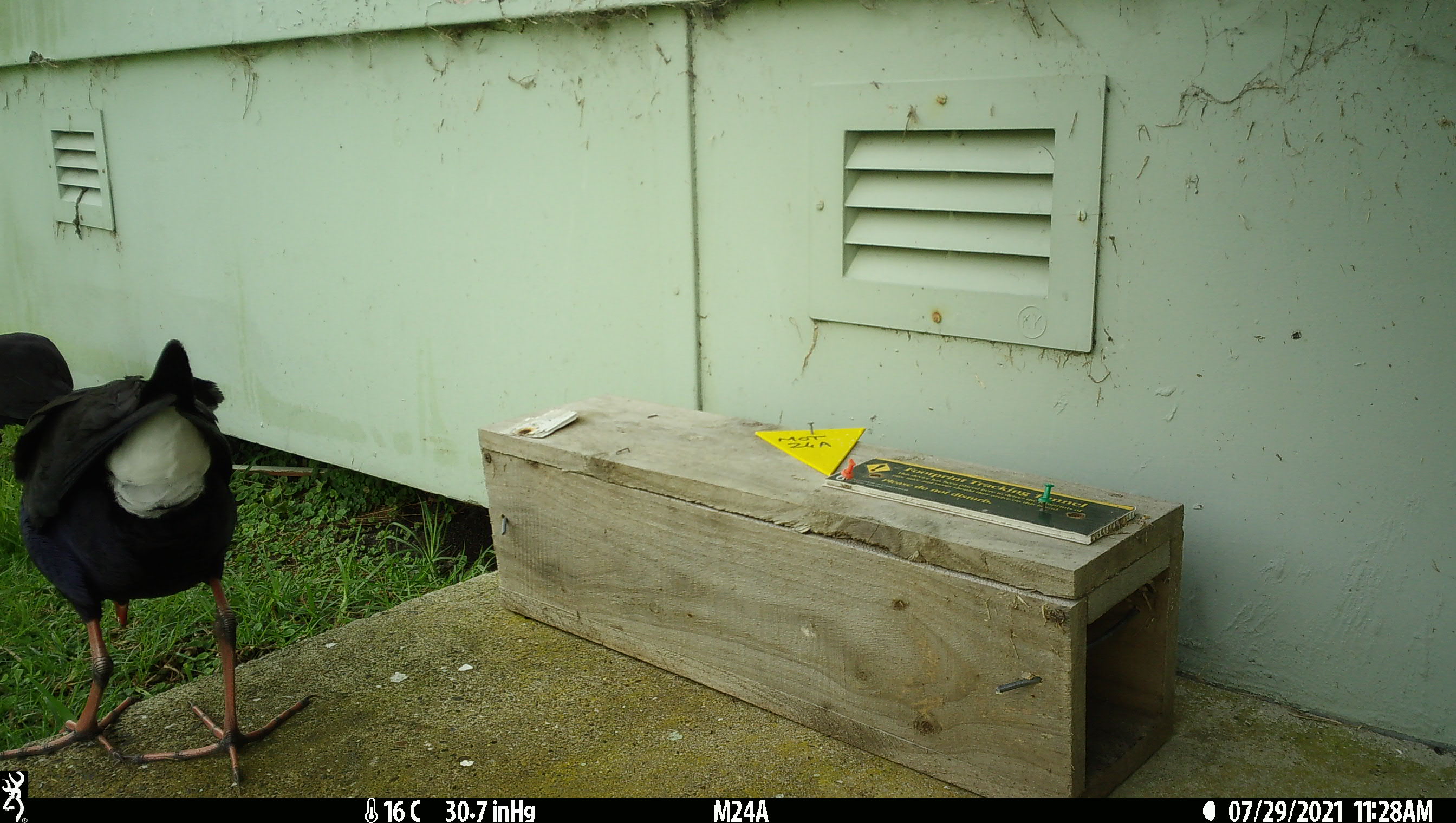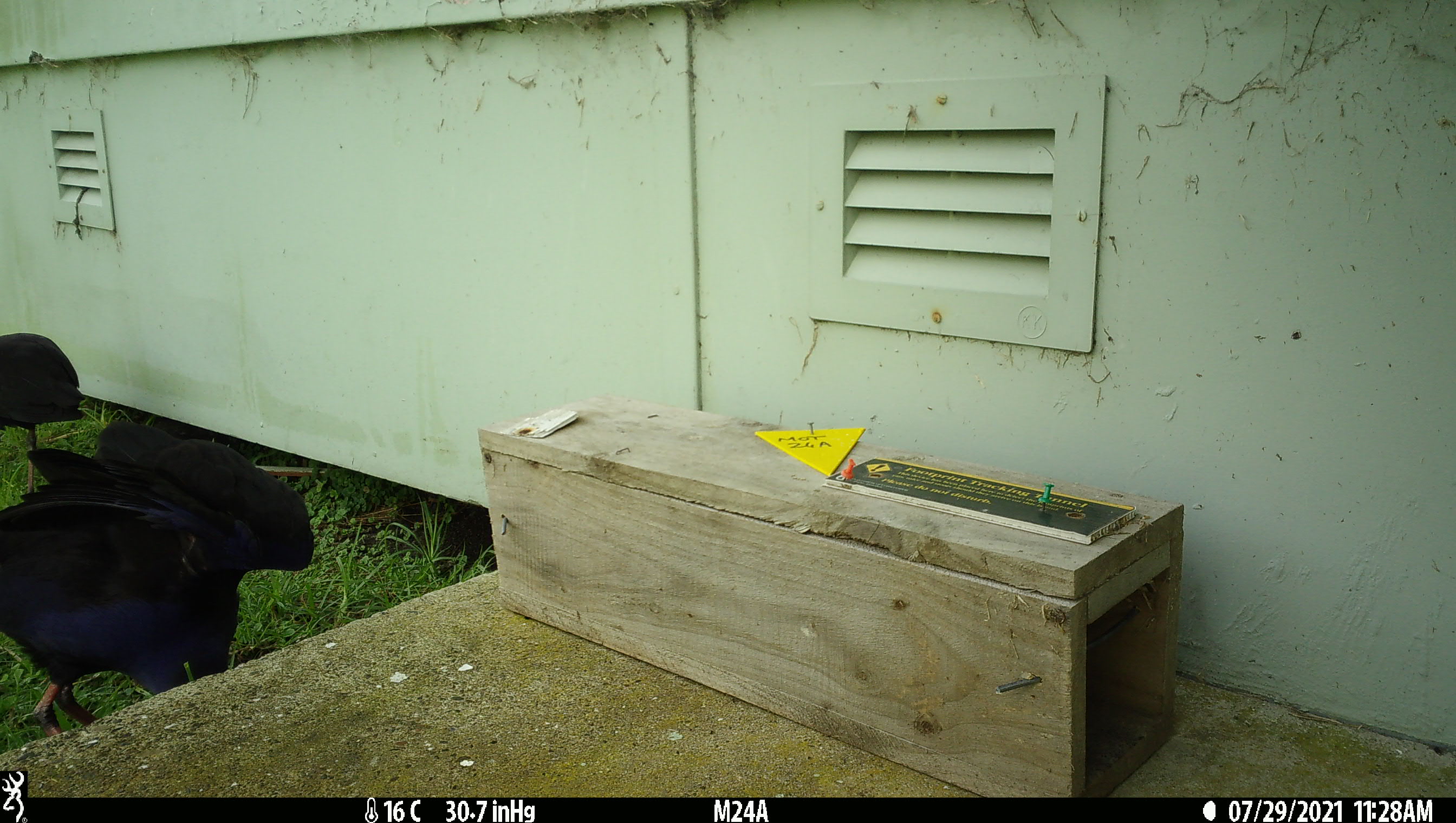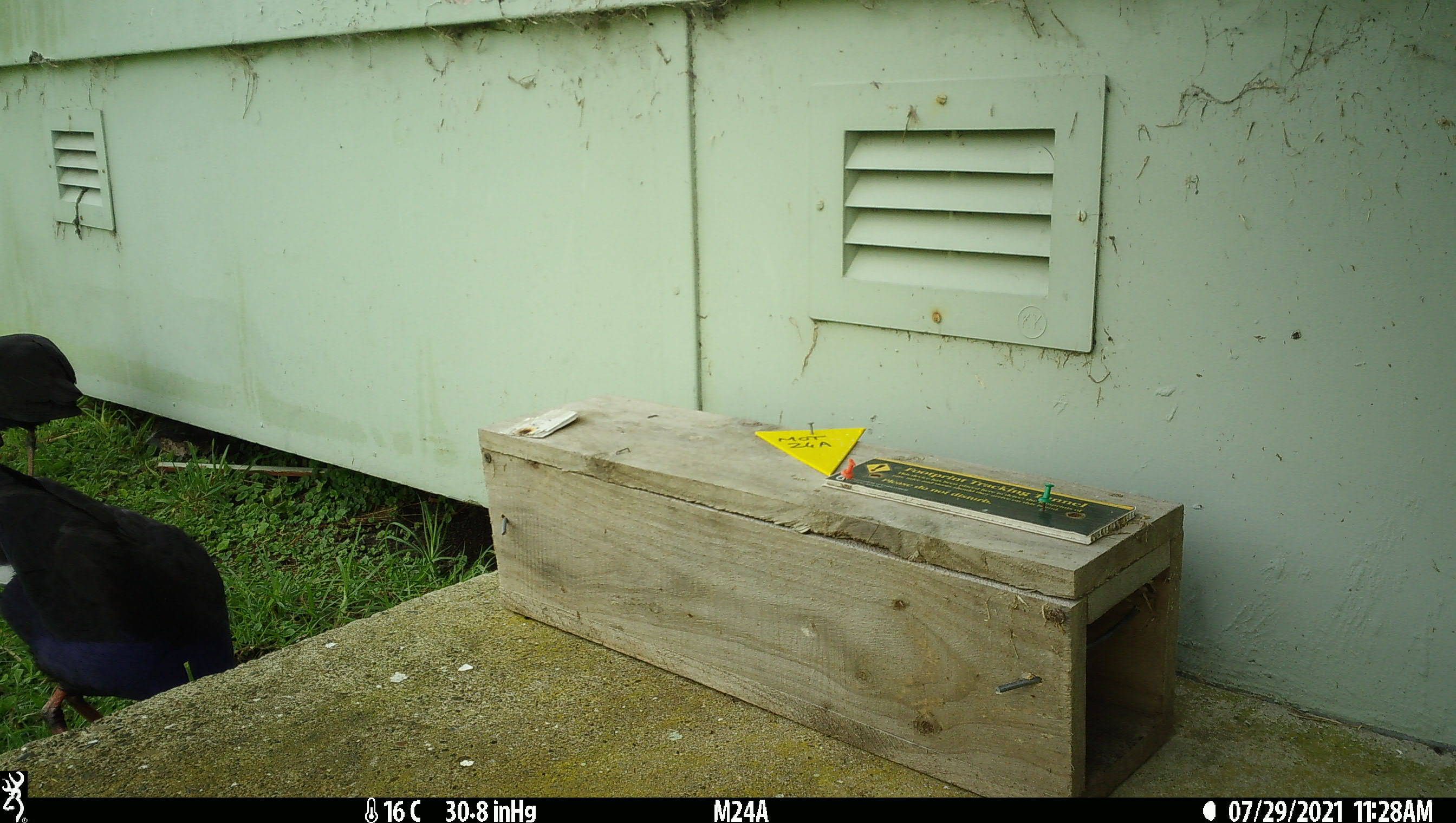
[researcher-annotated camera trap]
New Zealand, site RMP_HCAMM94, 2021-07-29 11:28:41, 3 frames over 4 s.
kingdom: Animalia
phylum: Chordata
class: Aves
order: Gruiformes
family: Rallidae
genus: Porphyrio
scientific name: Porphyrio melanotus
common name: australasian swamphen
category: pukeko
Pukeko (australasian swamphen) (Porphyrio melanotus).